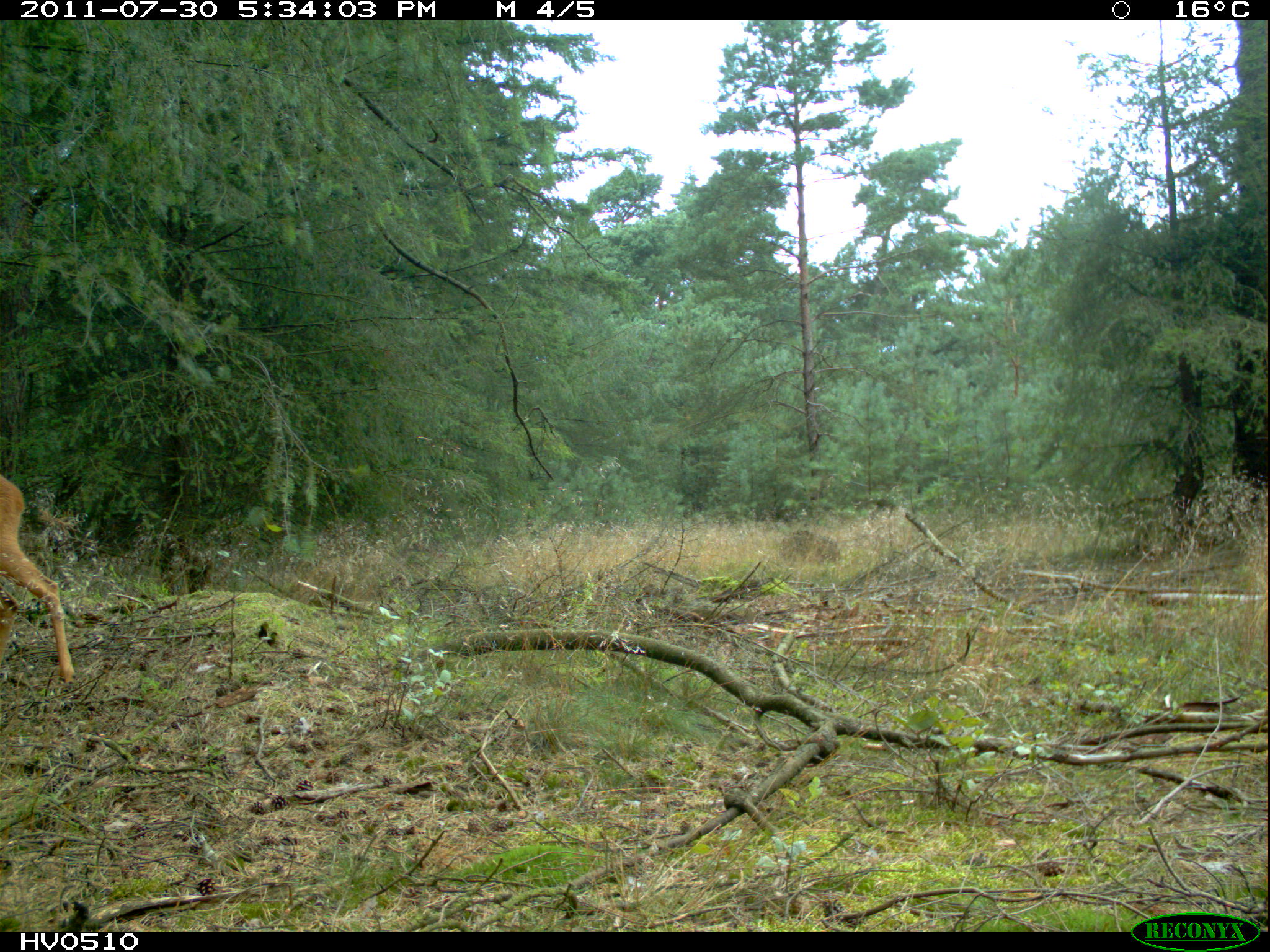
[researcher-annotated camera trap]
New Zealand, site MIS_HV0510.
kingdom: Animalia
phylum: Chordata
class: Mammalia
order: Artiodactyla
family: Cervidae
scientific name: Cervidae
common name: deer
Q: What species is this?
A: Deer (Cervidae).